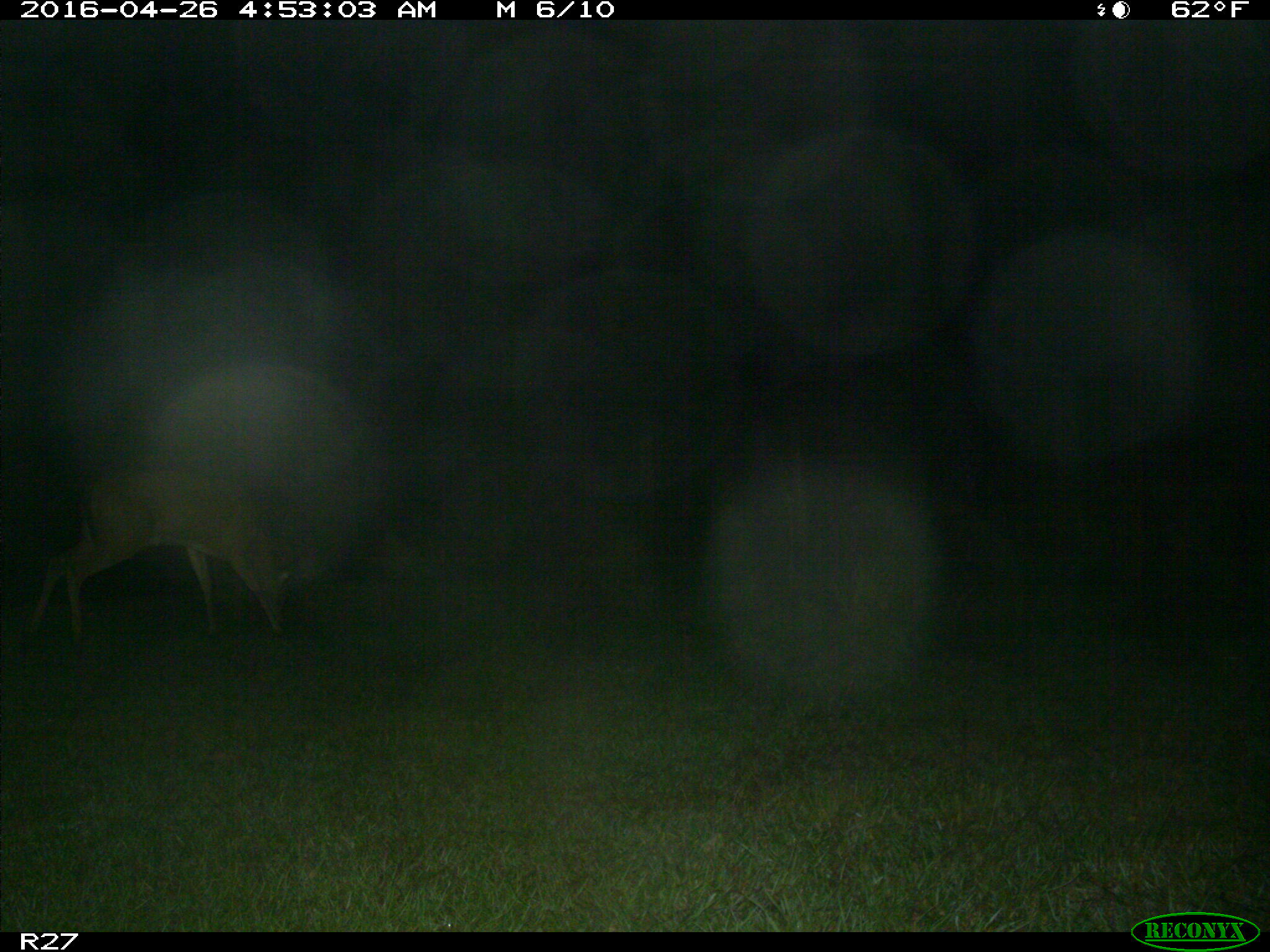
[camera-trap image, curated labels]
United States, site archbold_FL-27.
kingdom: Animalia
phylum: Chordata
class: Mammalia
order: Artiodactyla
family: Cervidae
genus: Odocoileus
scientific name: Odocoileus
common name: deer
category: unidentified deer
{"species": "unidentified deer (deer) (Odocoileus)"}